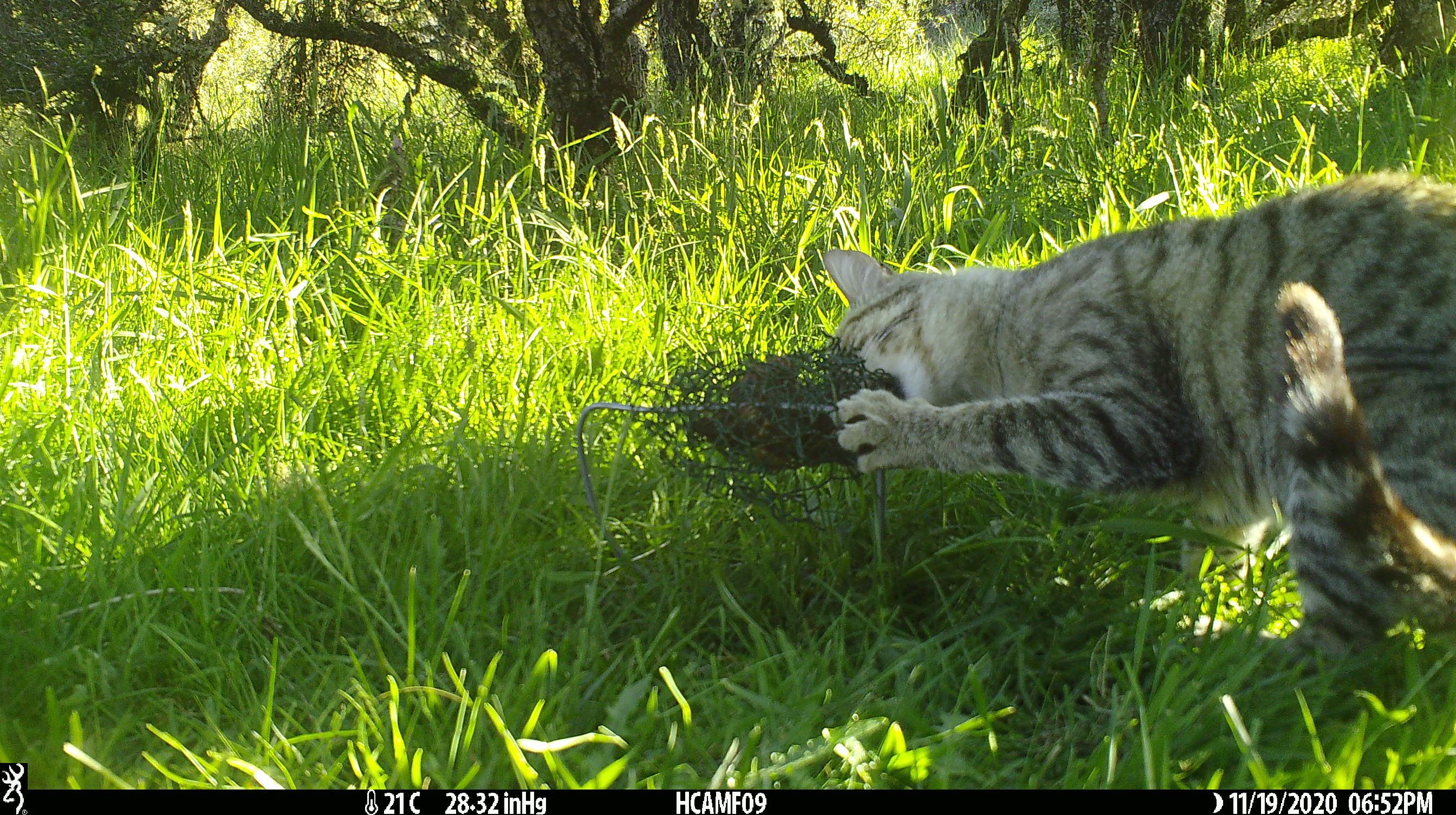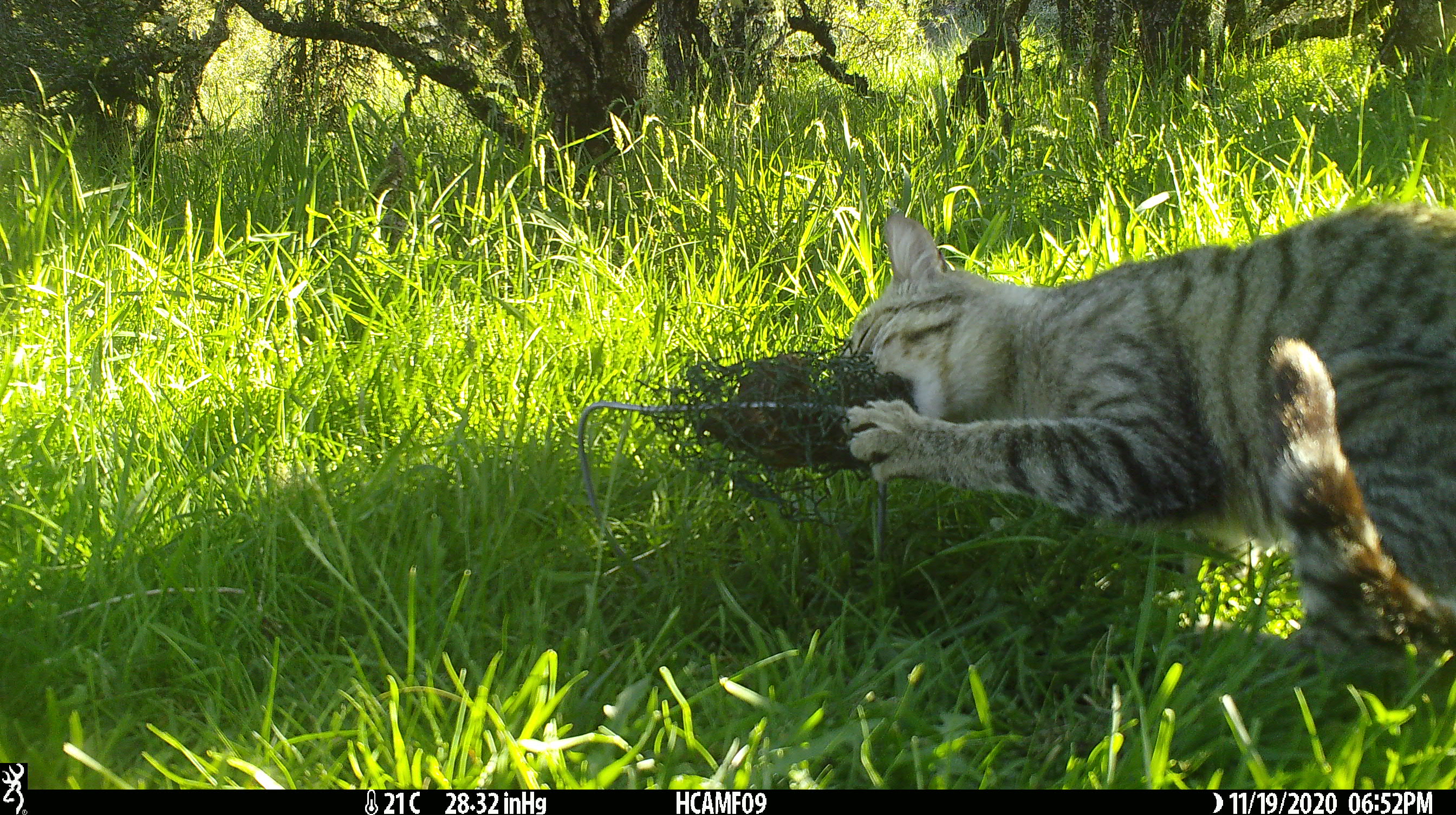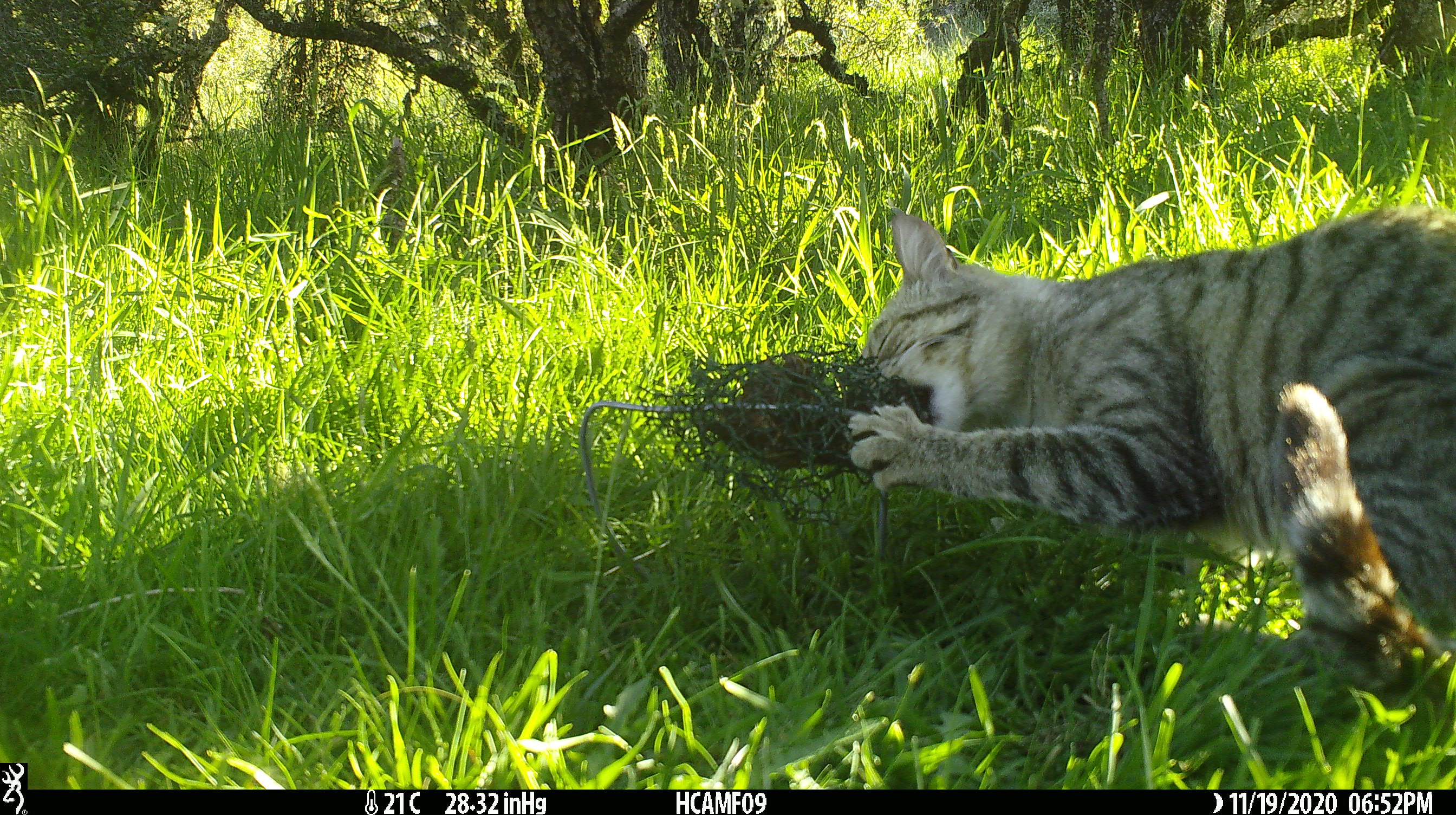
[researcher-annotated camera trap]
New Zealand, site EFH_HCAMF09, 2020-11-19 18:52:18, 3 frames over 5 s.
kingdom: Animalia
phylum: Chordata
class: Mammalia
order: Carnivora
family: Felidae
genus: Felis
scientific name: Felis catus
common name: domestic cat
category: cat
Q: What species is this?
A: Cat (domestic cat) (Felis catus).